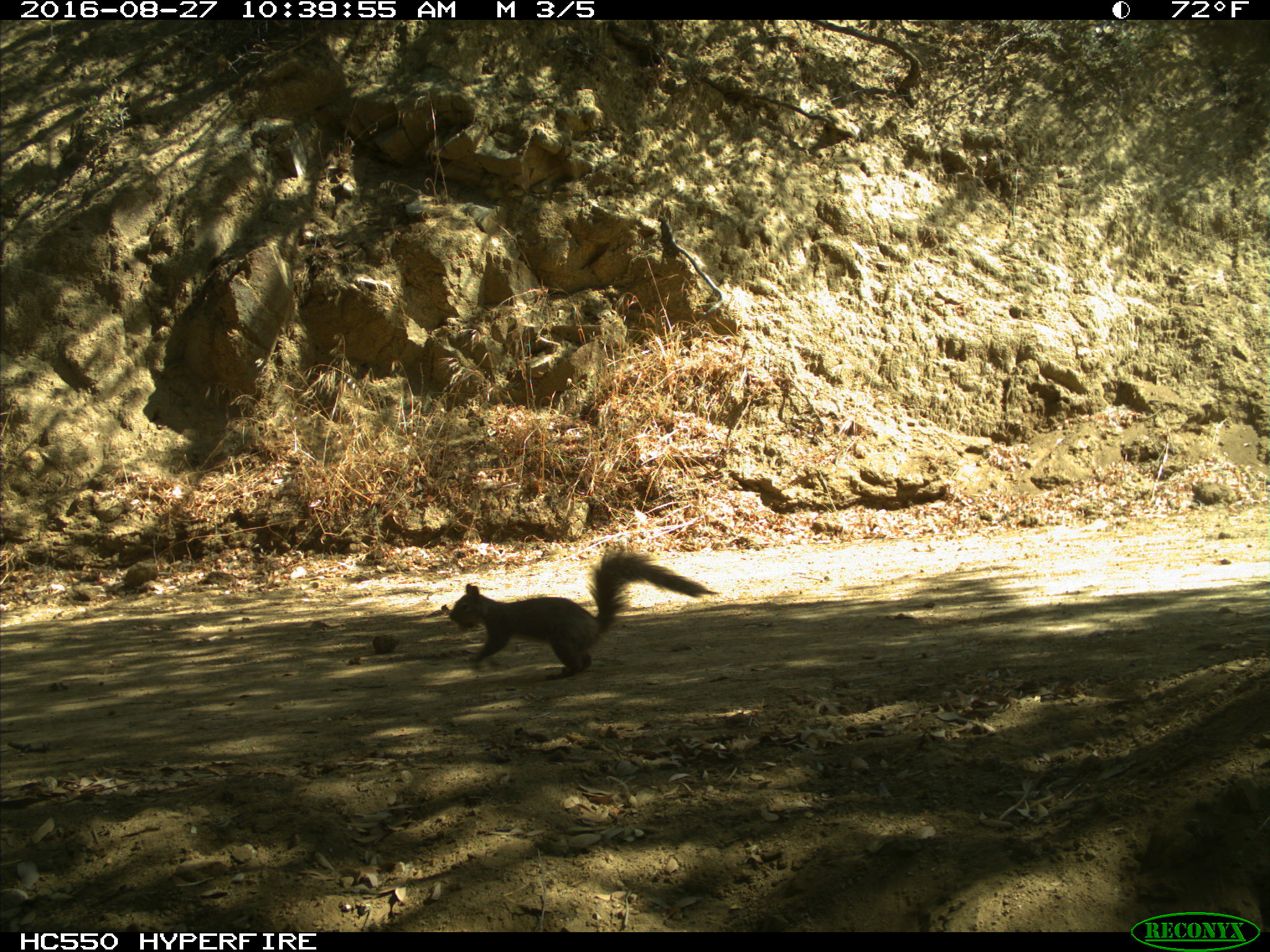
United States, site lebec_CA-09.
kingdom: Animalia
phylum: Chordata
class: Mammalia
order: Rodentia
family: Sciuridae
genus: Sciurus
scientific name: Sciurus carolinensis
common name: eastern gray squirrel